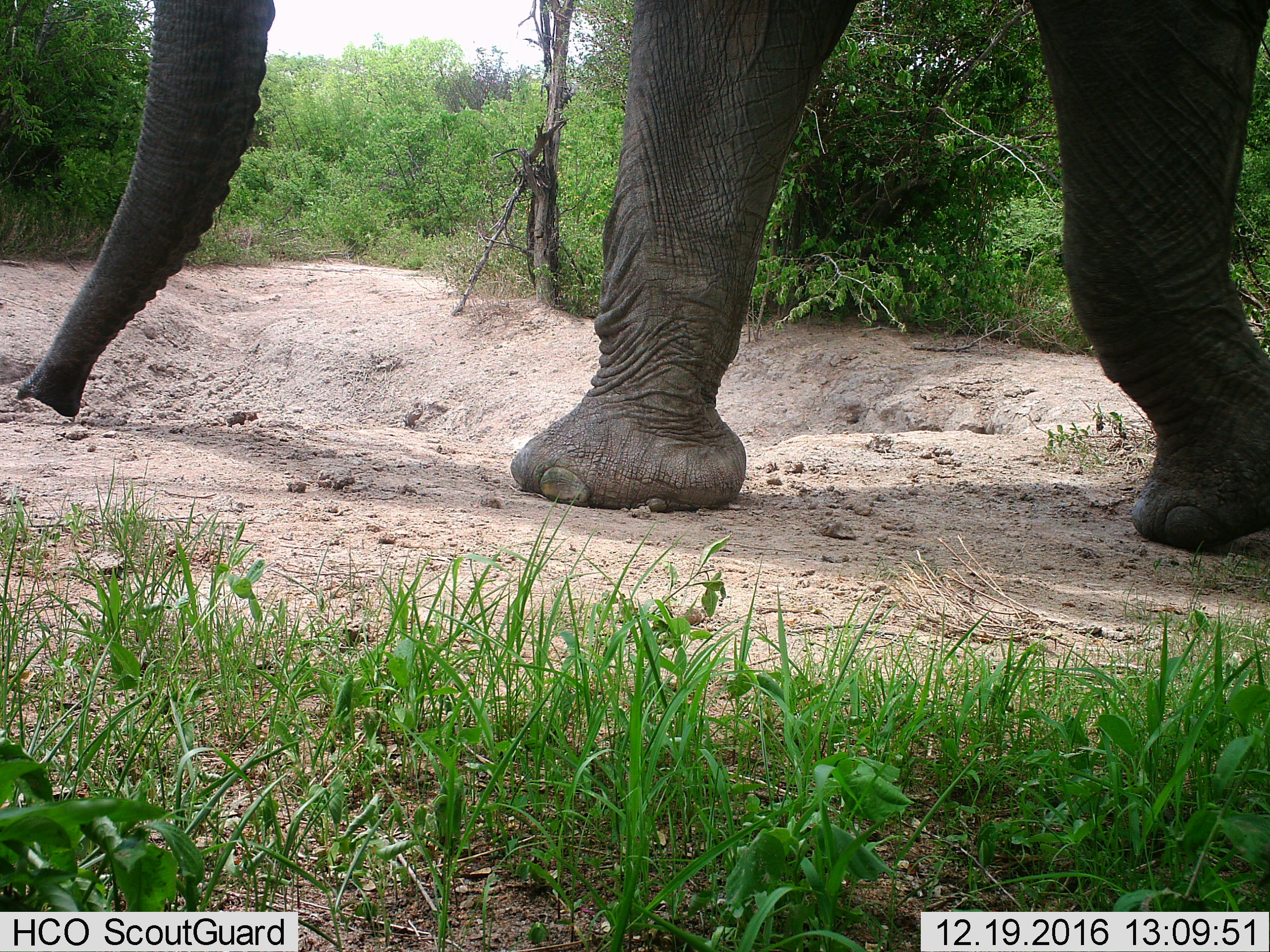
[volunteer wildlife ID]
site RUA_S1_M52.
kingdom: Animalia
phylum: Chordata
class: Mammalia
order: Proboscidea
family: Elephantidae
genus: Loxodonta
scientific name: Loxodonta africana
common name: african bush elephant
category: elephant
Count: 1.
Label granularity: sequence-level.